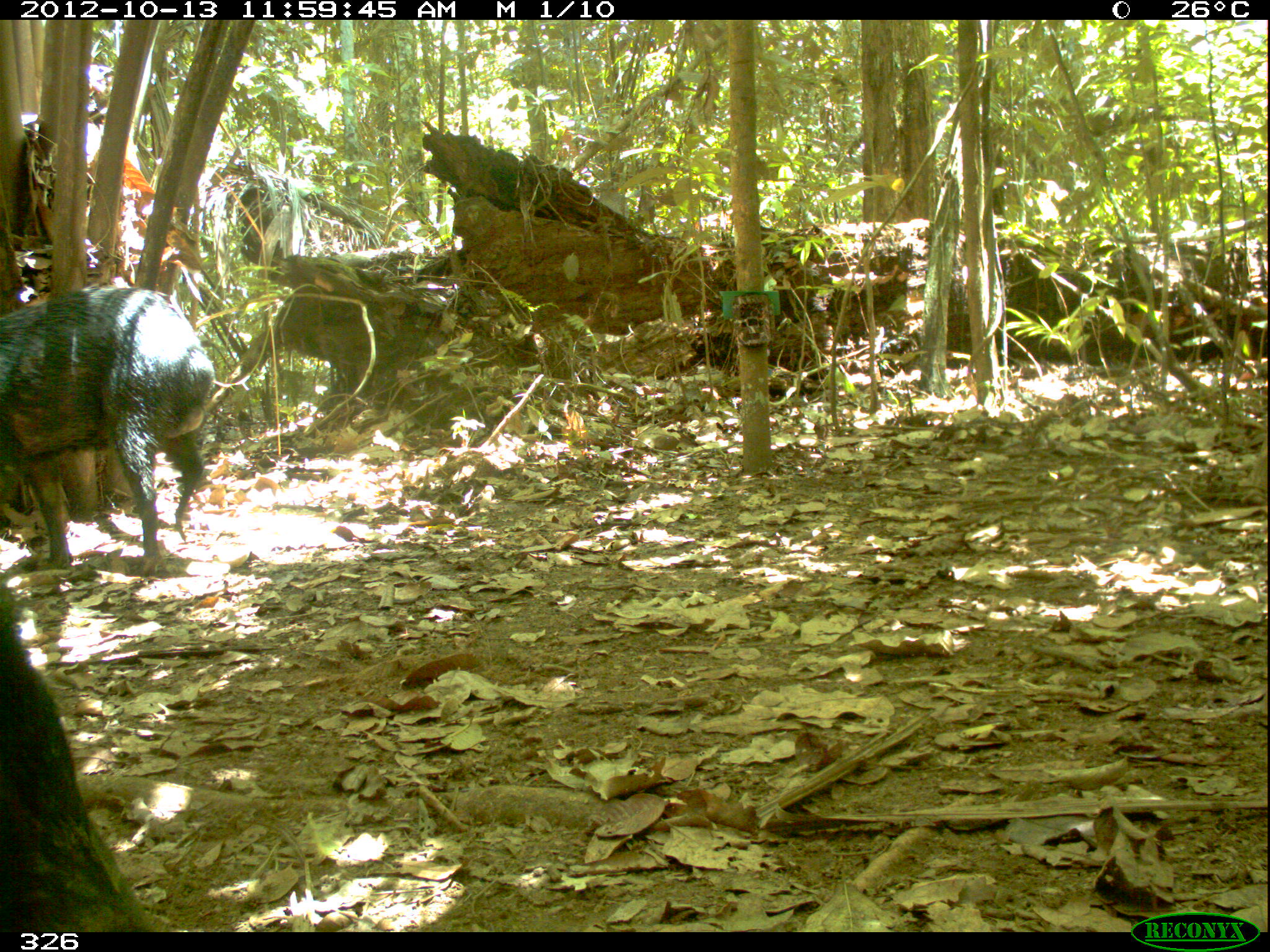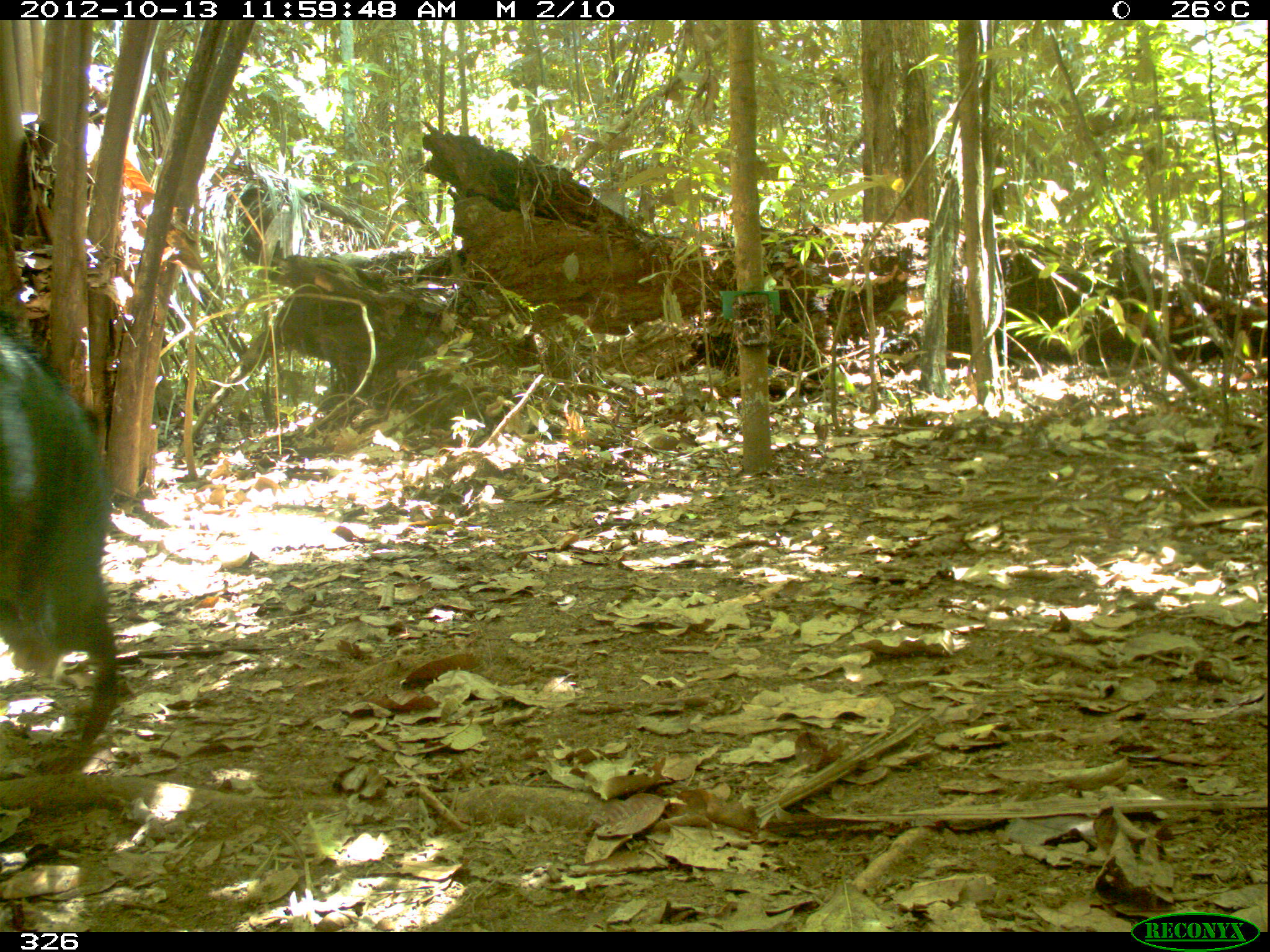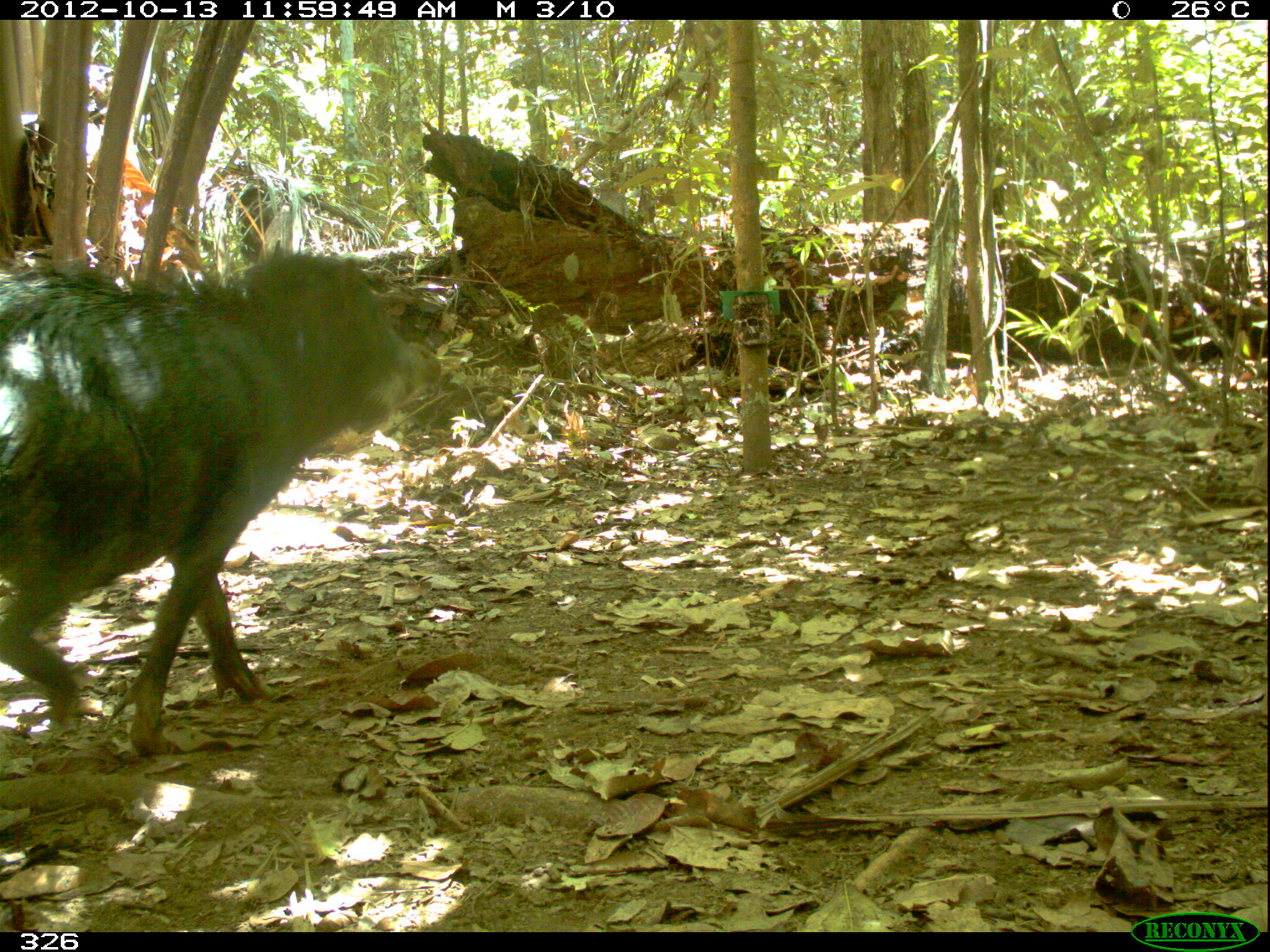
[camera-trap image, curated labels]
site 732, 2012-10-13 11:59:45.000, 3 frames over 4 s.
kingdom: Animalia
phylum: Chordata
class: Mammalia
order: Artiodactyla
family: Tayassuidae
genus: Tayassu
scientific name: Tayassu pecari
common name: white-lipped peccary